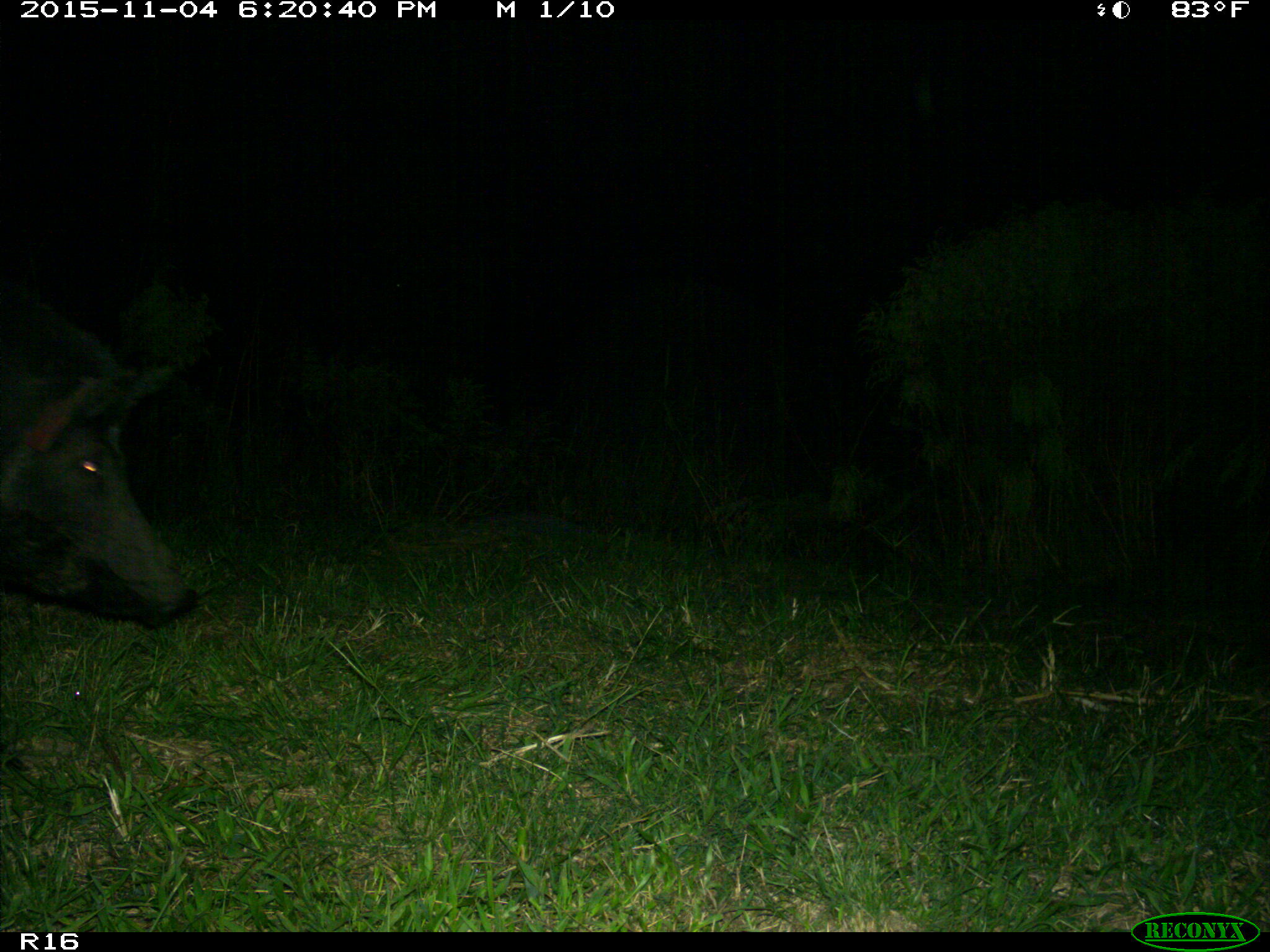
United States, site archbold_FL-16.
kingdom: Animalia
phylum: Chordata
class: Mammalia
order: Artiodactyla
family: Suidae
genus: Sus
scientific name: Sus scrofa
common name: wild boar